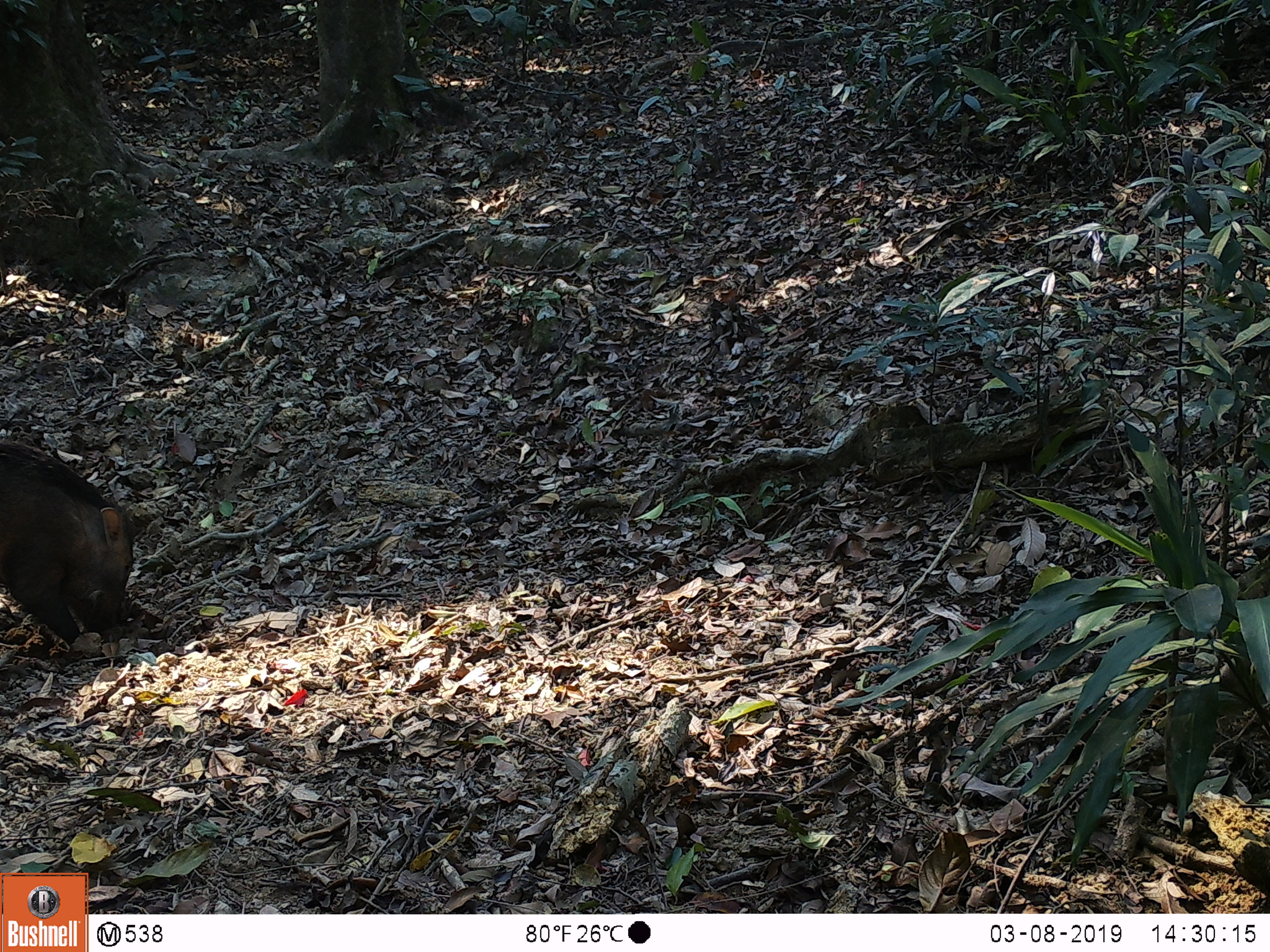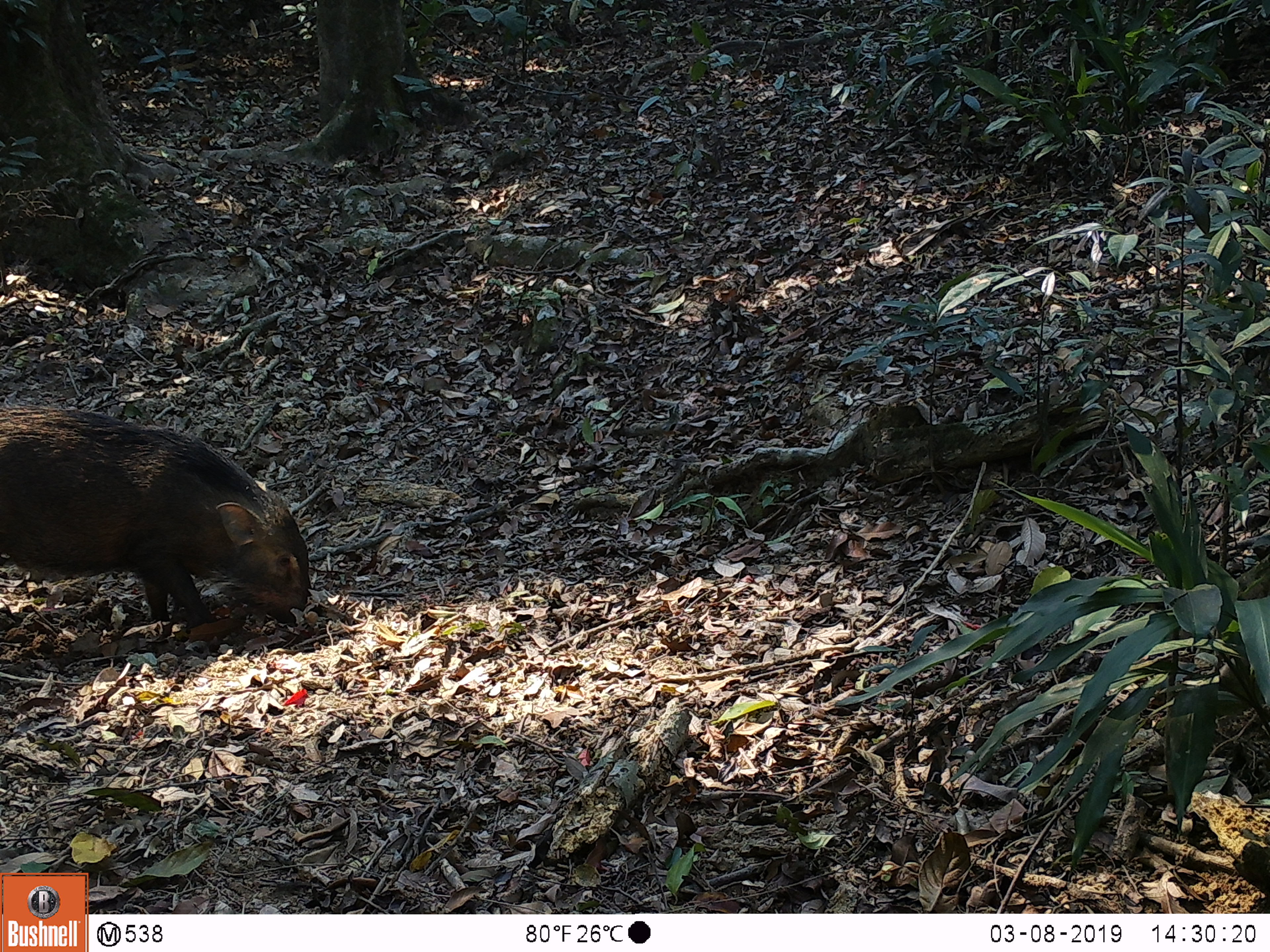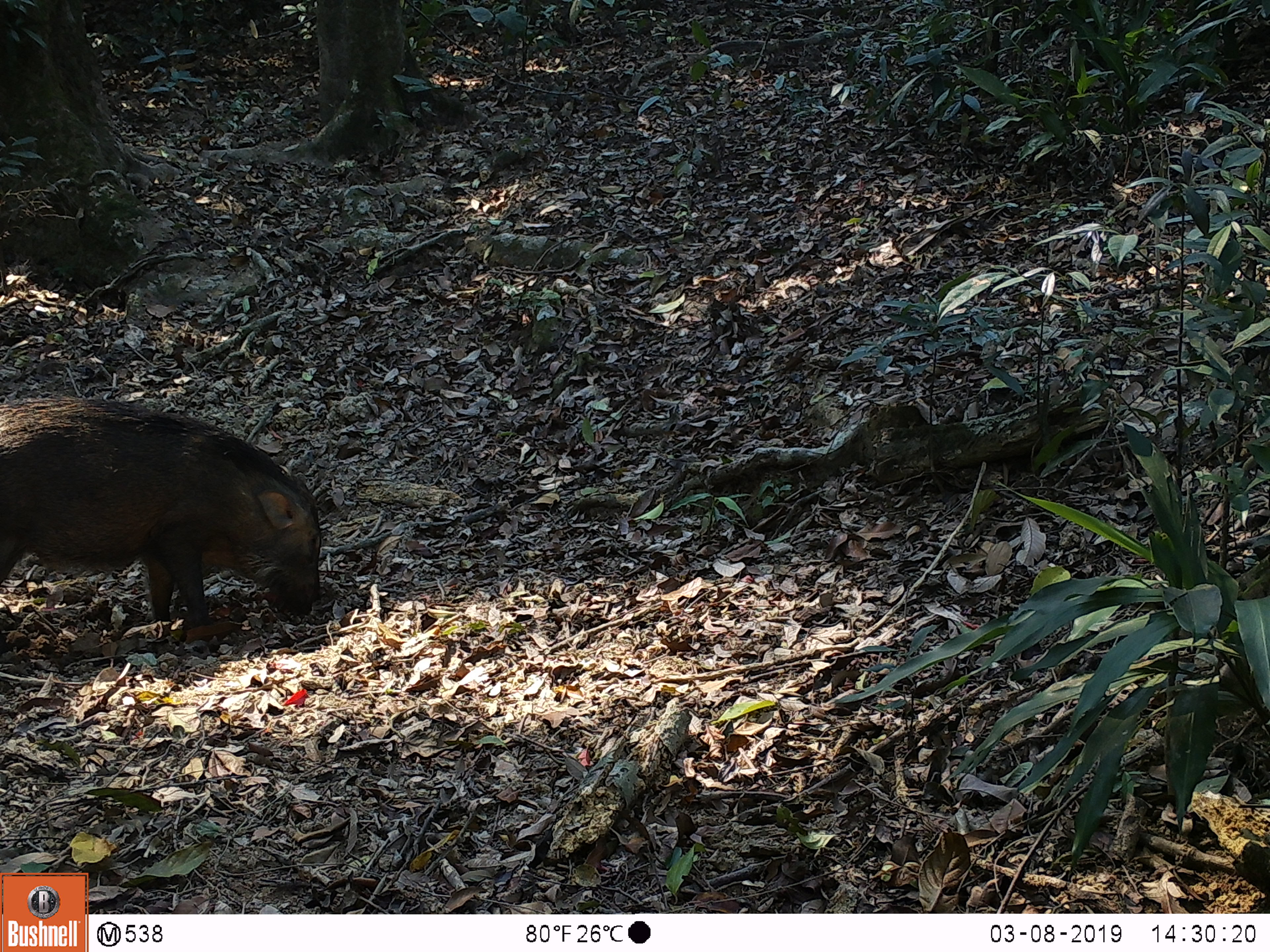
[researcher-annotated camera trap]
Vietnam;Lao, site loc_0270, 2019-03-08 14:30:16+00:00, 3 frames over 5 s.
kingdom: Animalia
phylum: Chordata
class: Mammalia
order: Artiodactyla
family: Suidae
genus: Sus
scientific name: Sus scrofa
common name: eurasian wild pig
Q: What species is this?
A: Eurasian wild pig (Sus scrofa).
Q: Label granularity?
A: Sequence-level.